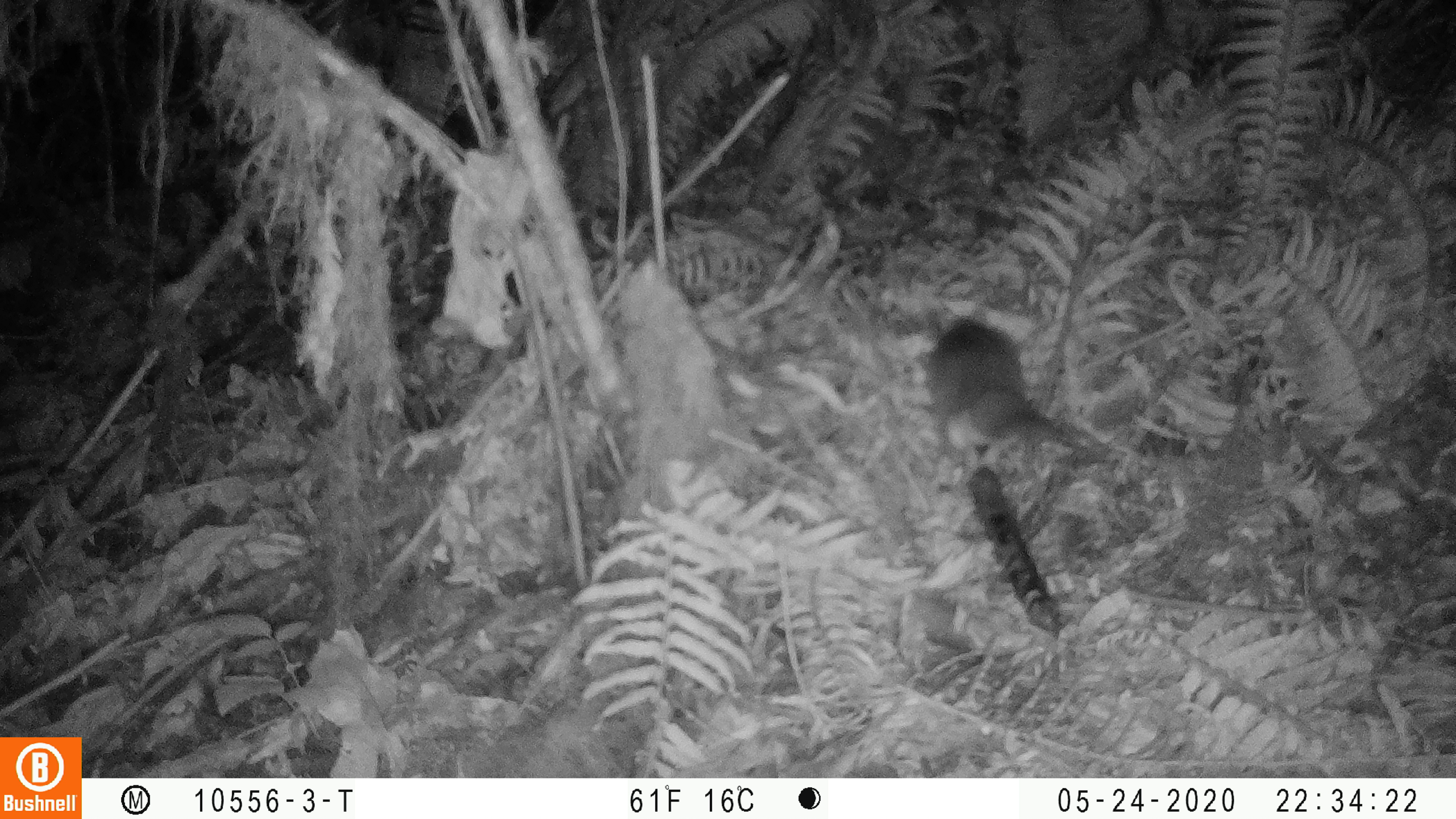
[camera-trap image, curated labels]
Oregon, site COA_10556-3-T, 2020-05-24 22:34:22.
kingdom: Animalia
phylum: Chordata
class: Mammalia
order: Rodentia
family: Sciuridae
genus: Glaucomys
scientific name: Glaucomys oregonensis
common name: humboldt's flying squirrel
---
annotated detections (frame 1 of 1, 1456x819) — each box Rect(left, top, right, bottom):
humboldt's flying squirrel: Rect(914, 289, 1092, 470)